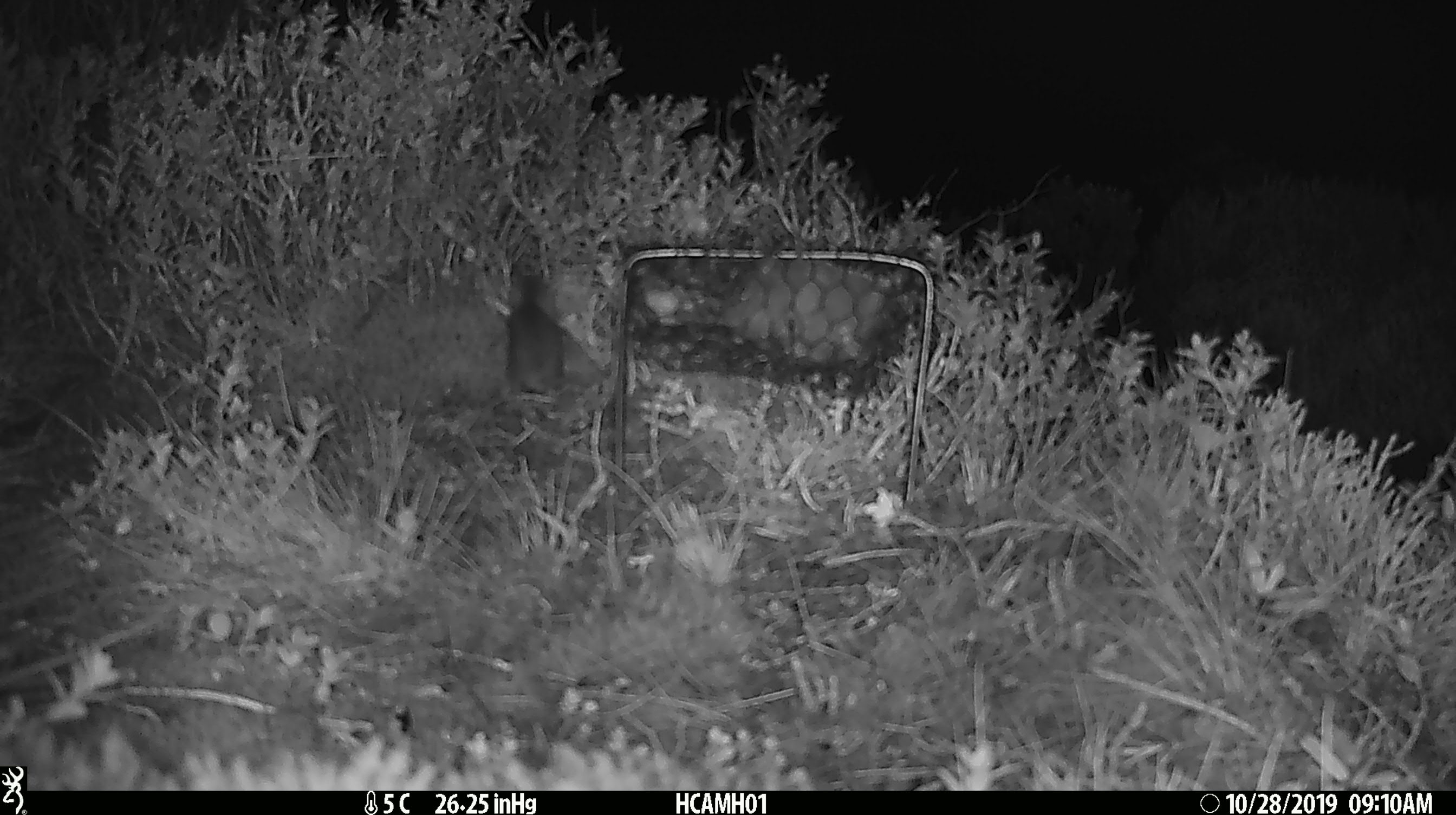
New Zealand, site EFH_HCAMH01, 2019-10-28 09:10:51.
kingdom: Animalia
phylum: Chordata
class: Mammalia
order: Rodentia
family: Muridae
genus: Mus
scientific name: Mus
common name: mouse